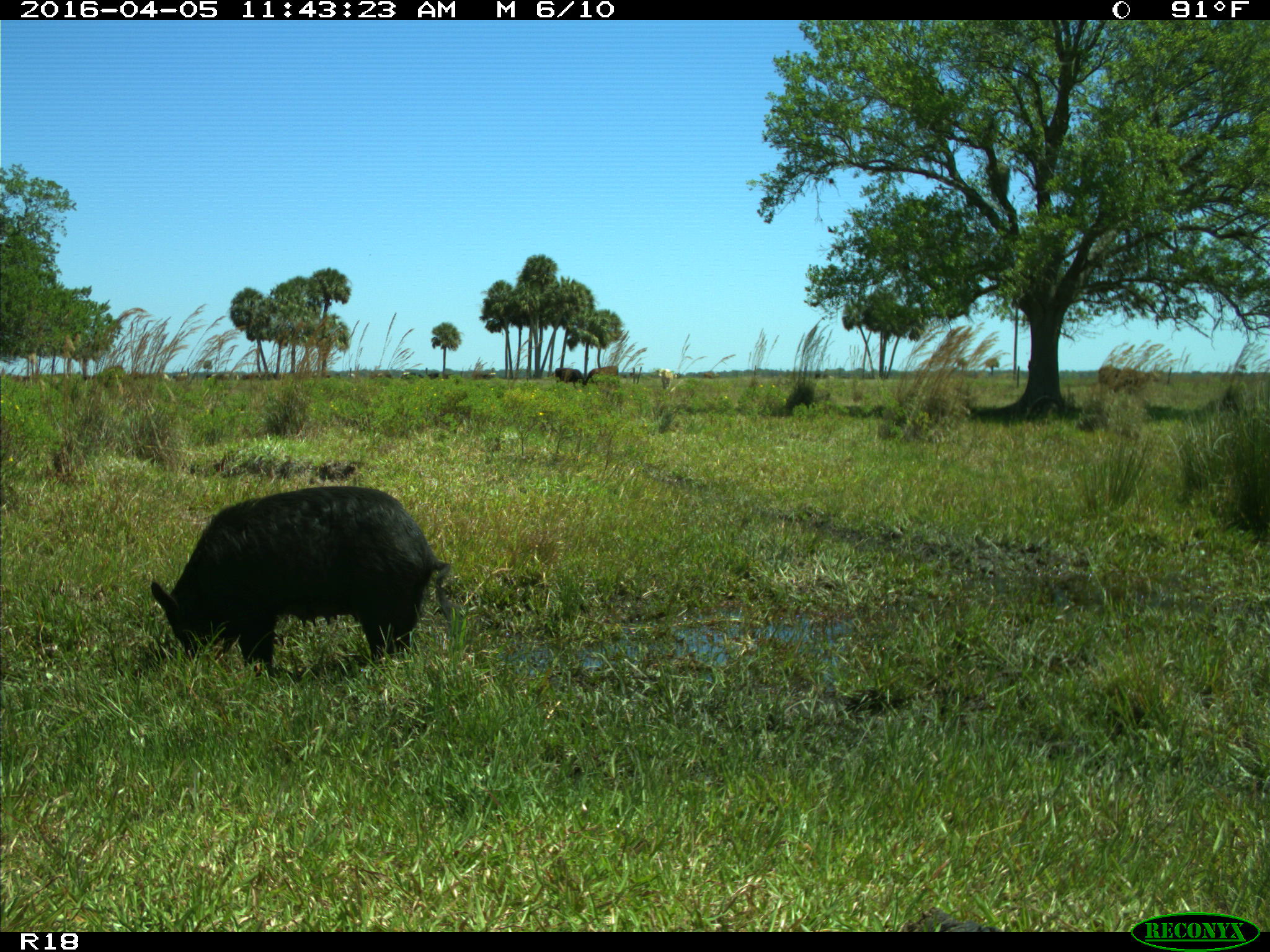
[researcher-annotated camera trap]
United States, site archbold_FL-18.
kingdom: Animalia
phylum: Chordata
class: Mammalia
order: Artiodactyla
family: Suidae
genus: Sus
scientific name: Sus scrofa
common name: wild boar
Sus scrofa (wild boar).